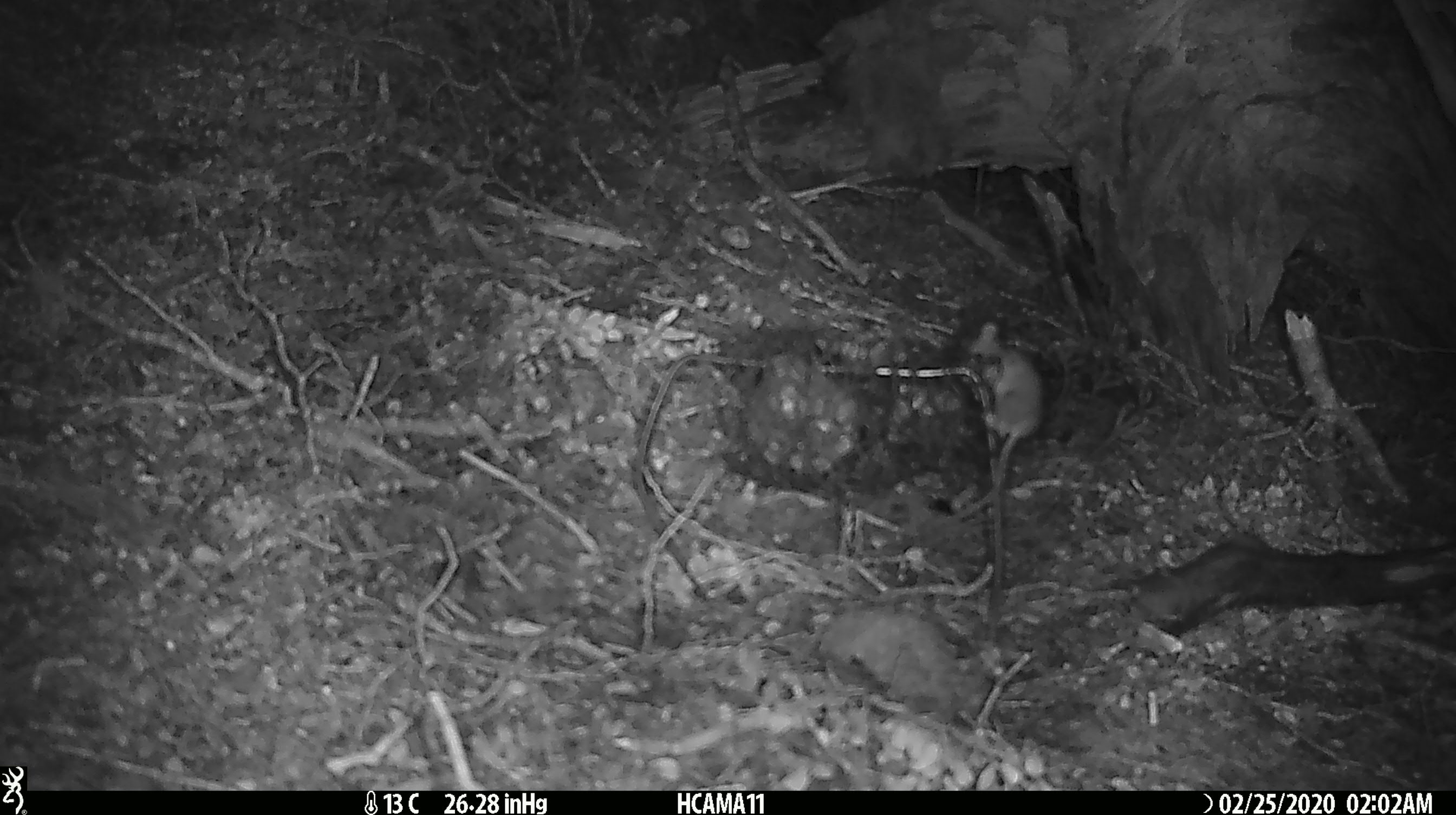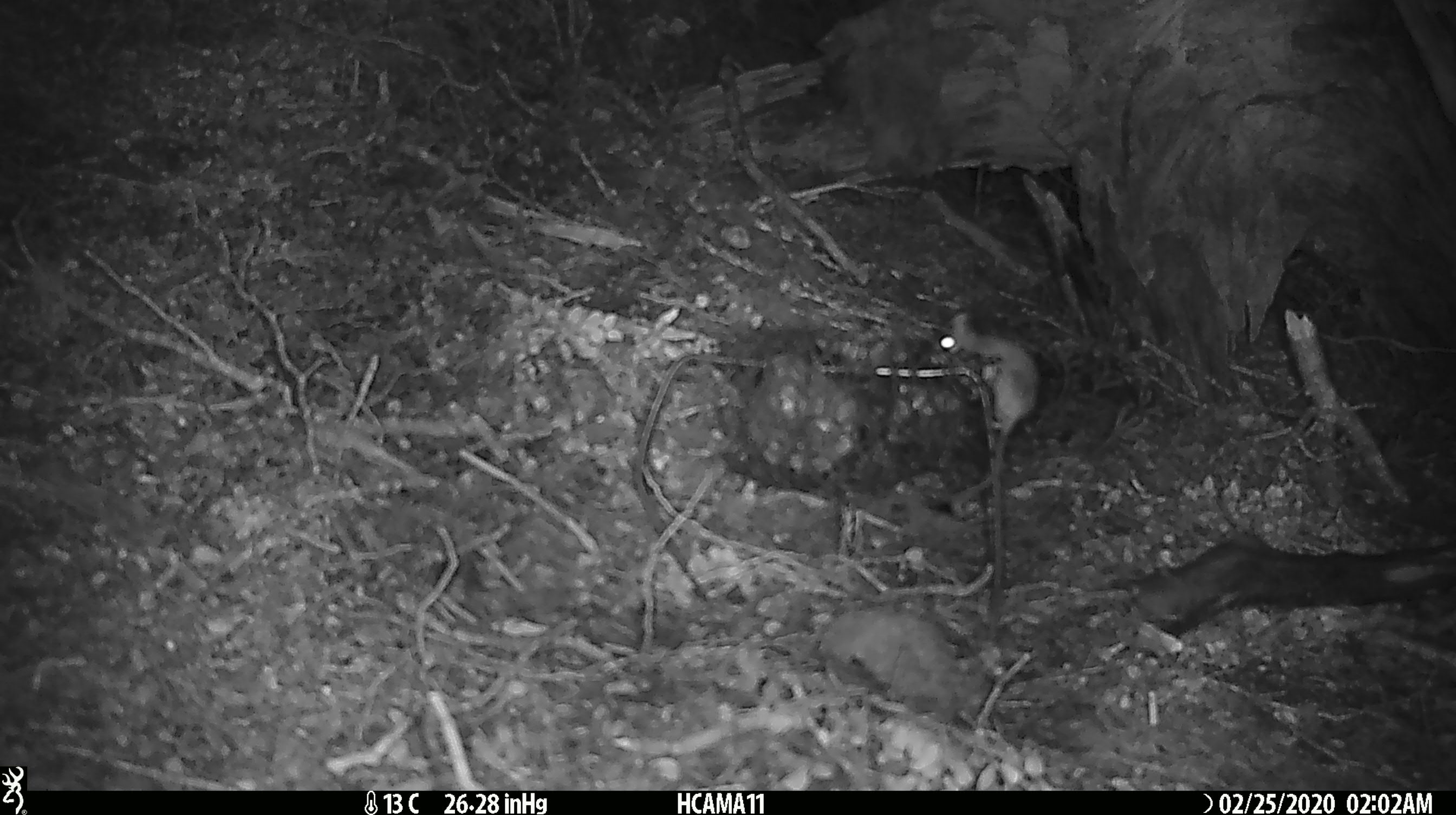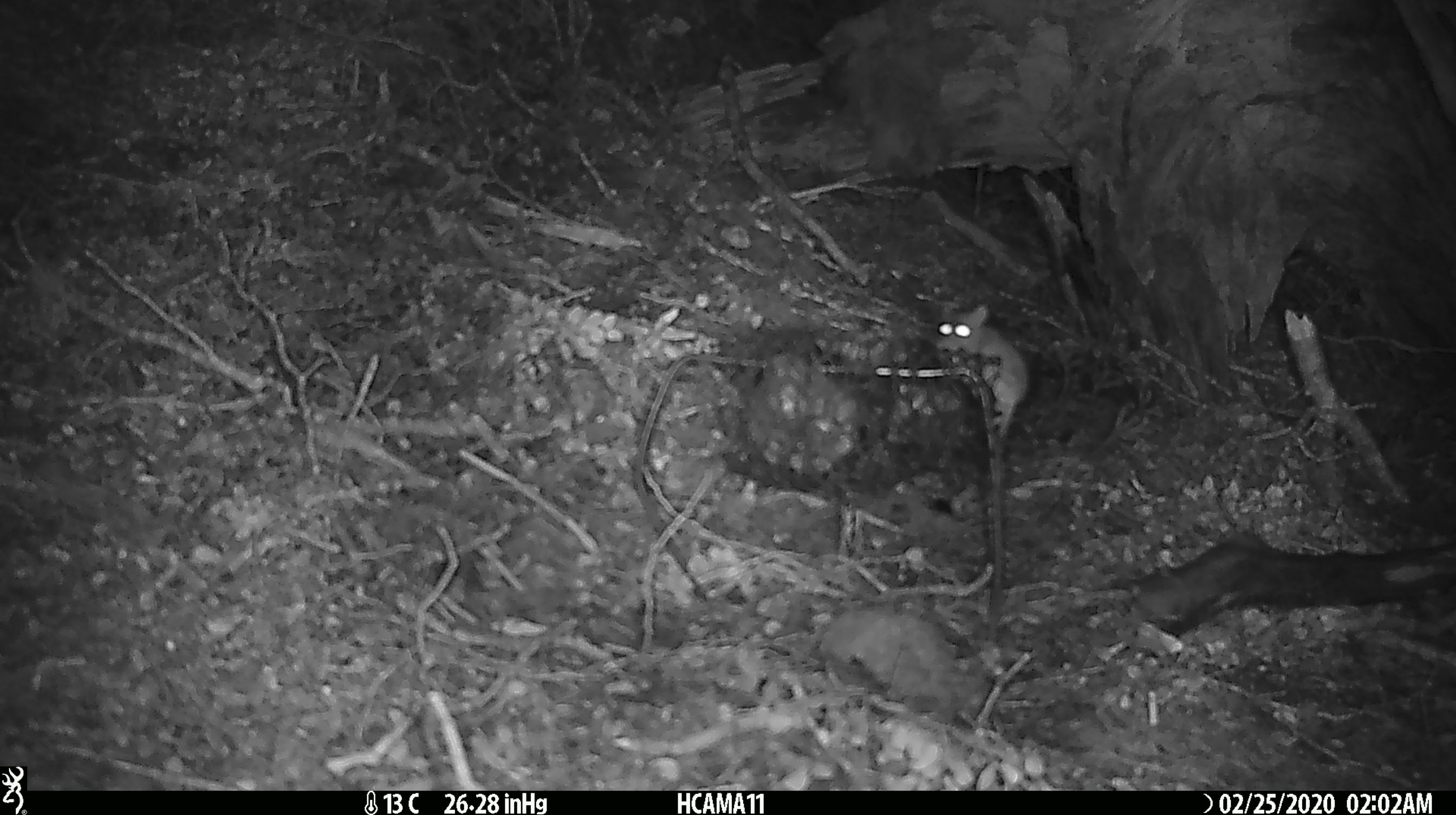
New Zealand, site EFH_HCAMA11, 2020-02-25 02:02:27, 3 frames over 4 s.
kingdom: Animalia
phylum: Chordata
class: Mammalia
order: Rodentia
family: Muridae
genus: Mus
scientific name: Mus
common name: mouse